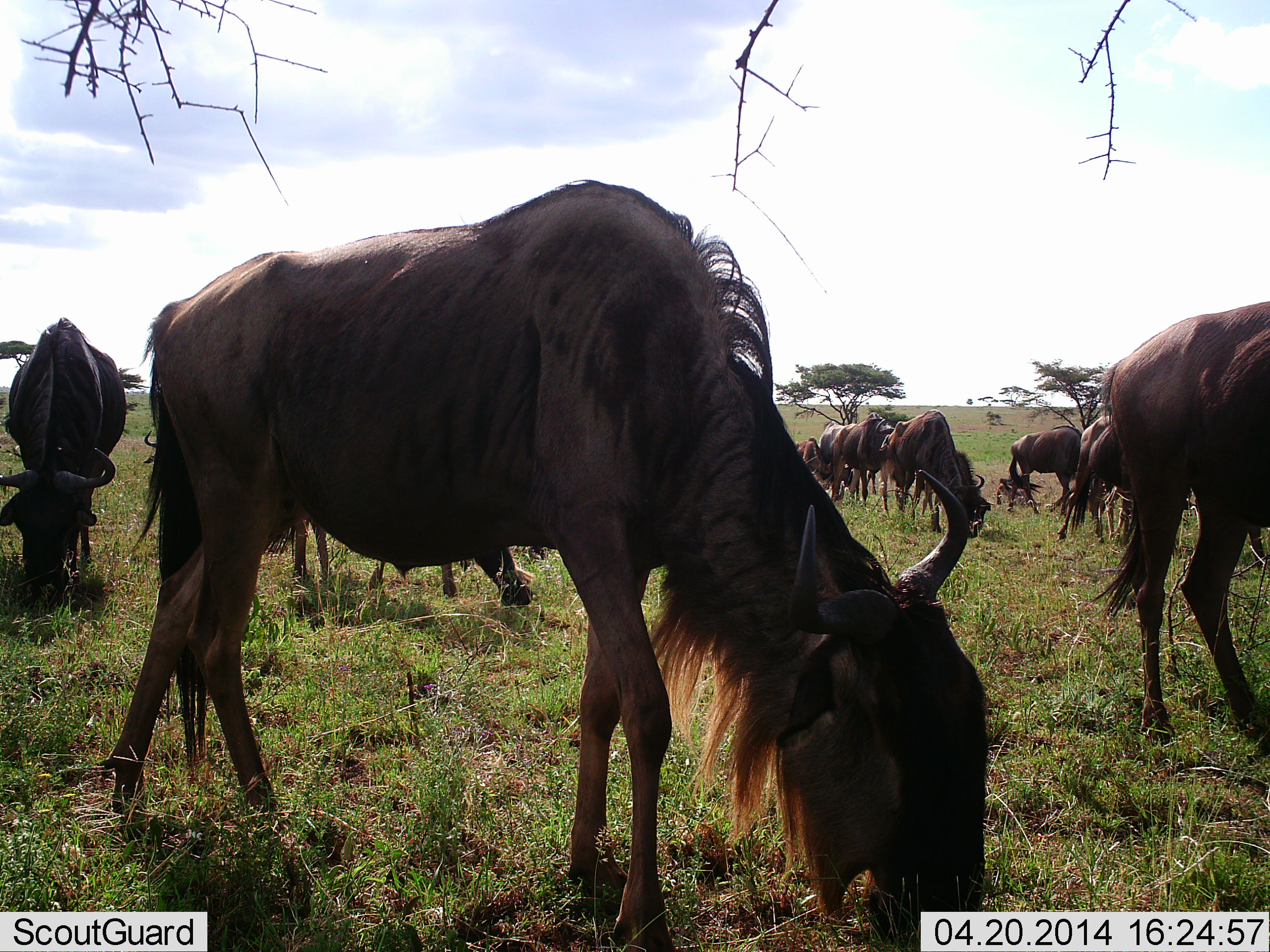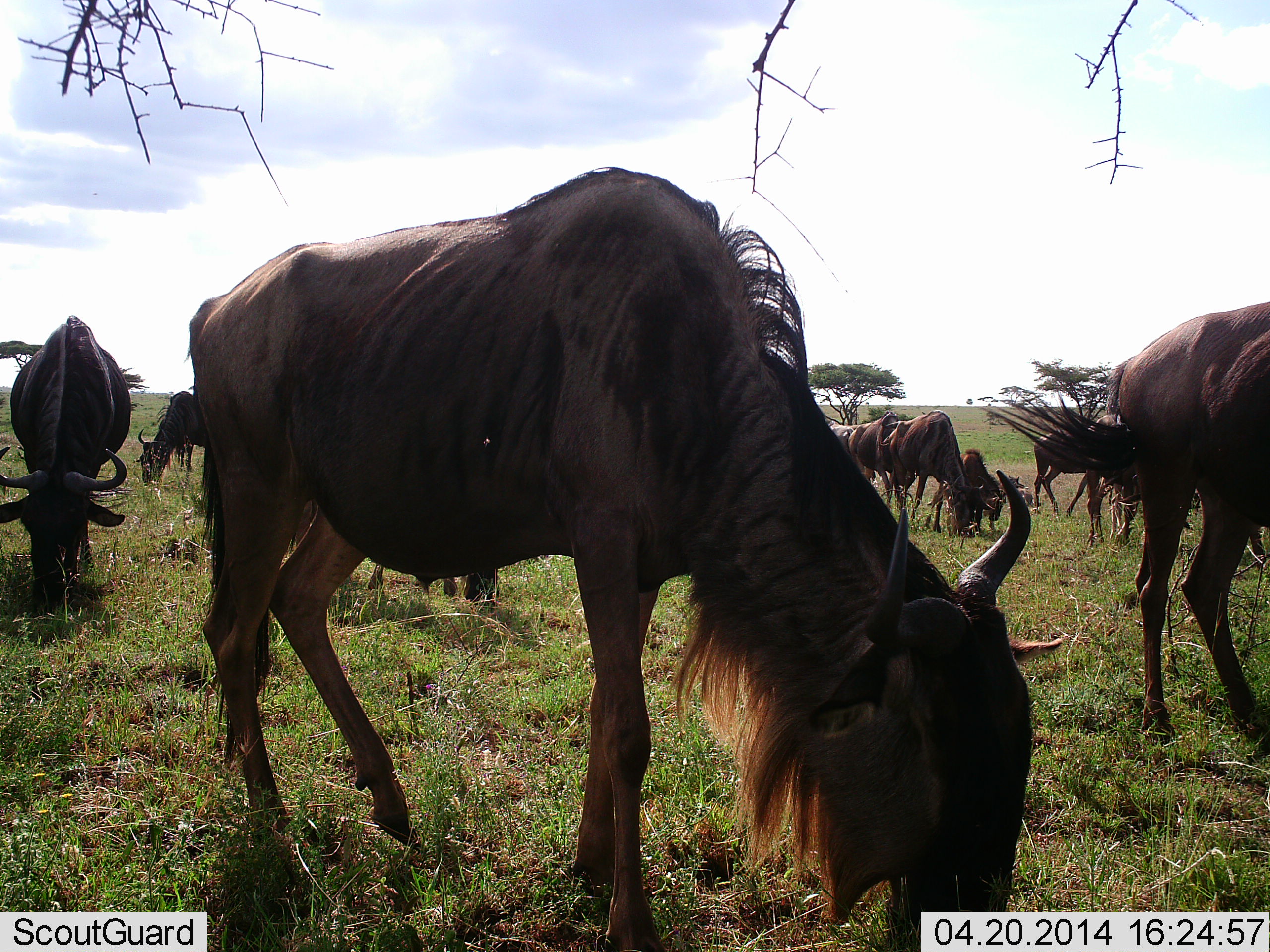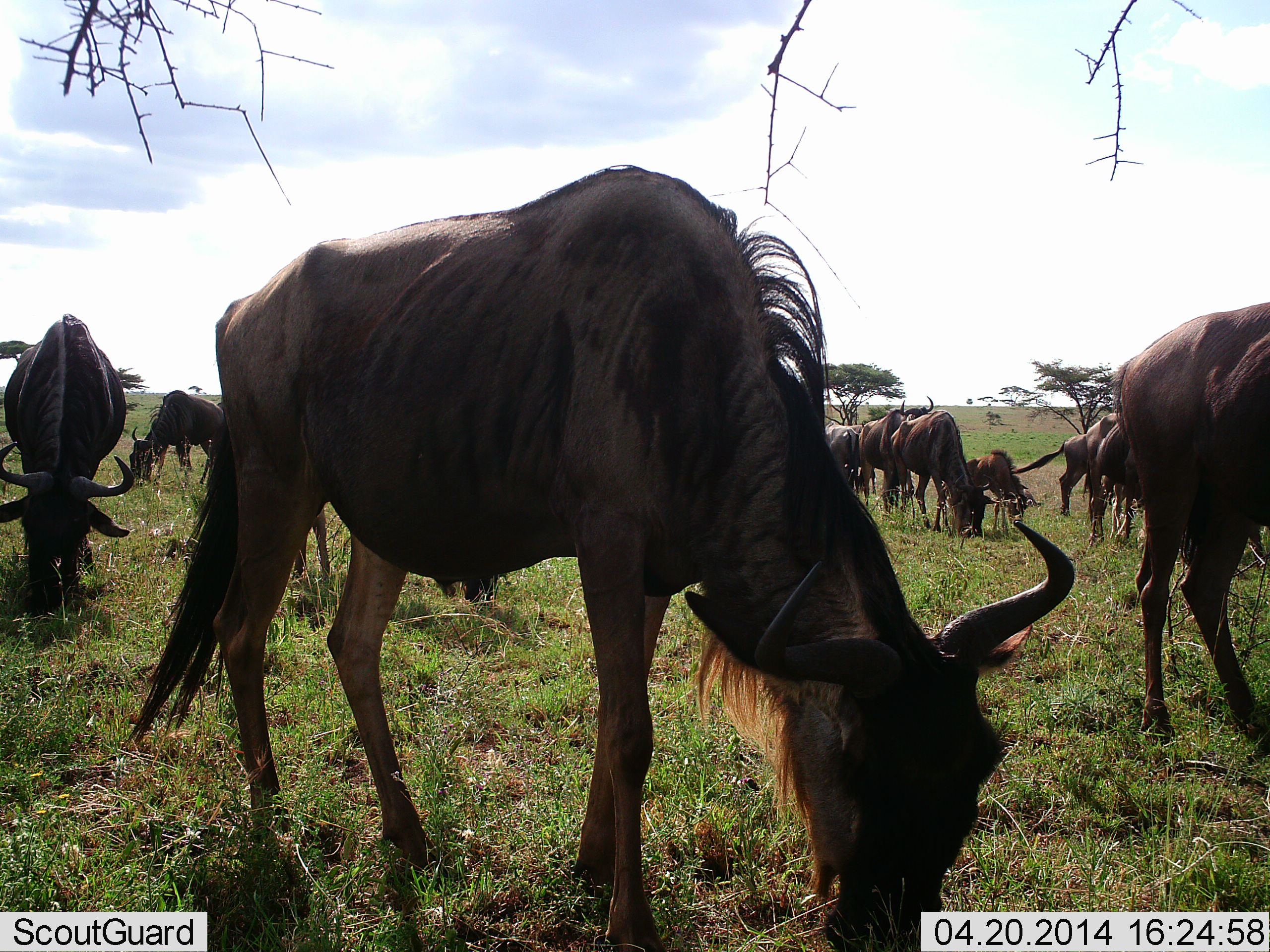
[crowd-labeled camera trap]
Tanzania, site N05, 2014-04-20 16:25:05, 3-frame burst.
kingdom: Animalia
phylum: Chordata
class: Mammalia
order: Artiodactyla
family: Bovidae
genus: Connochaetes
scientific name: Connochaetes taurinus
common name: blue wildebeest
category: wildebeest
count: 11-50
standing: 60%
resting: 0%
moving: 10%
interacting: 0%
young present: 40%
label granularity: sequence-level